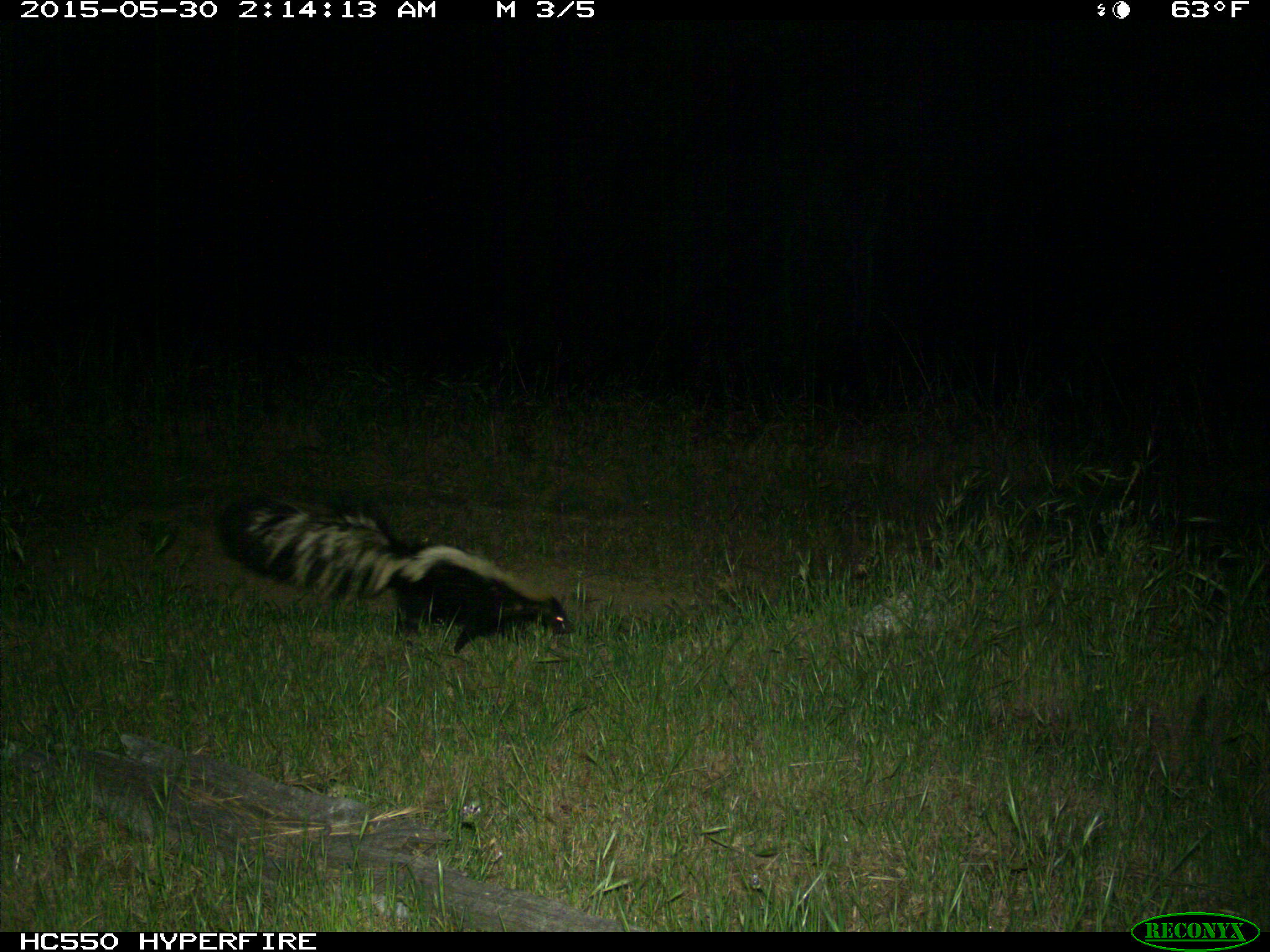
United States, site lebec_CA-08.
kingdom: Animalia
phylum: Chordata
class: Mammalia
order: Carnivora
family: Mephitidae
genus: Mephitis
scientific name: Mephitis mephitis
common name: striped skunk